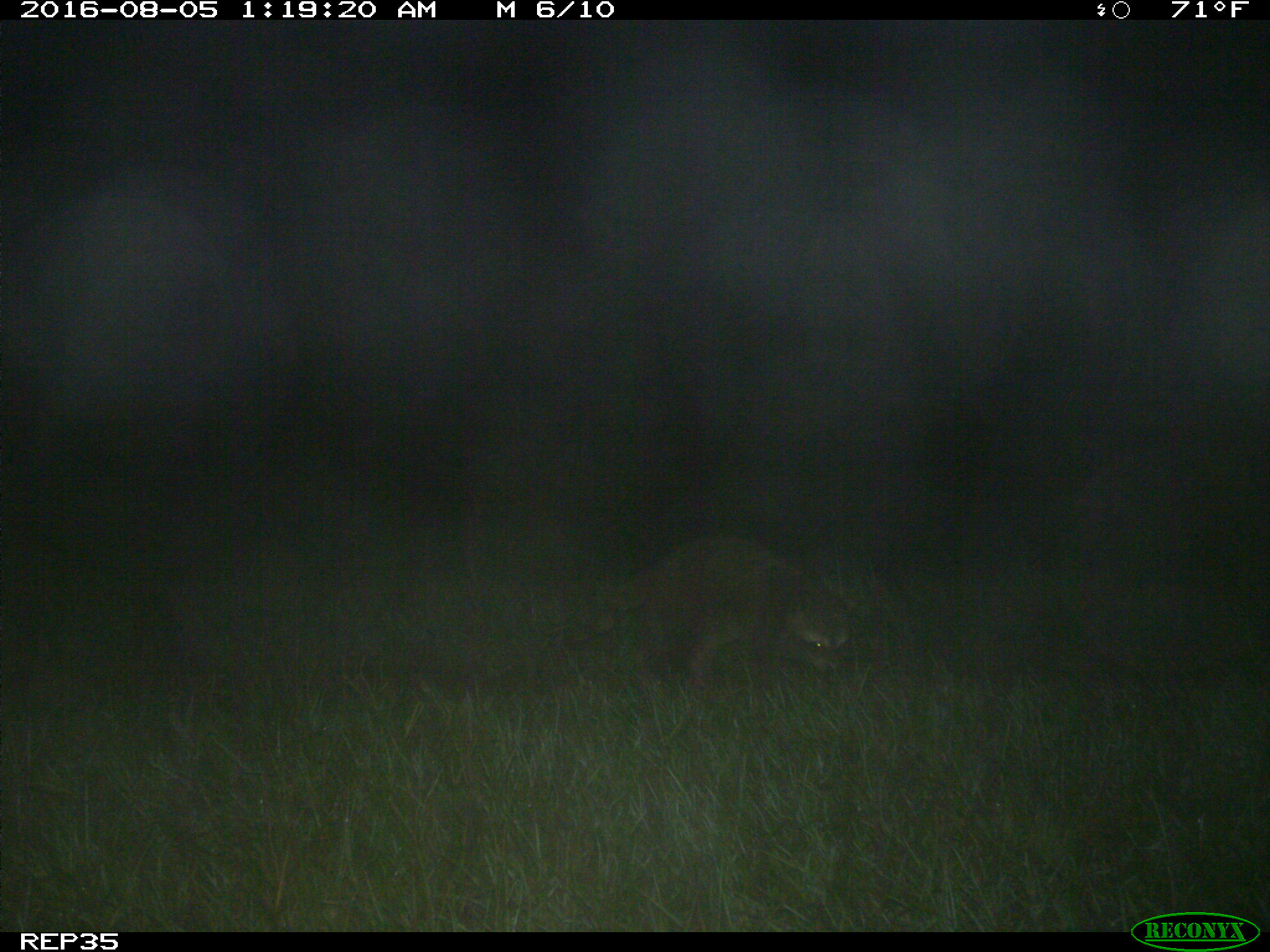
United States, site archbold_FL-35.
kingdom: Animalia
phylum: Chordata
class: Mammalia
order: Carnivora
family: Procyonidae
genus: Procyon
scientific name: Procyon lotor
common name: common raccoon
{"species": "Procyon lotor (common raccoon)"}